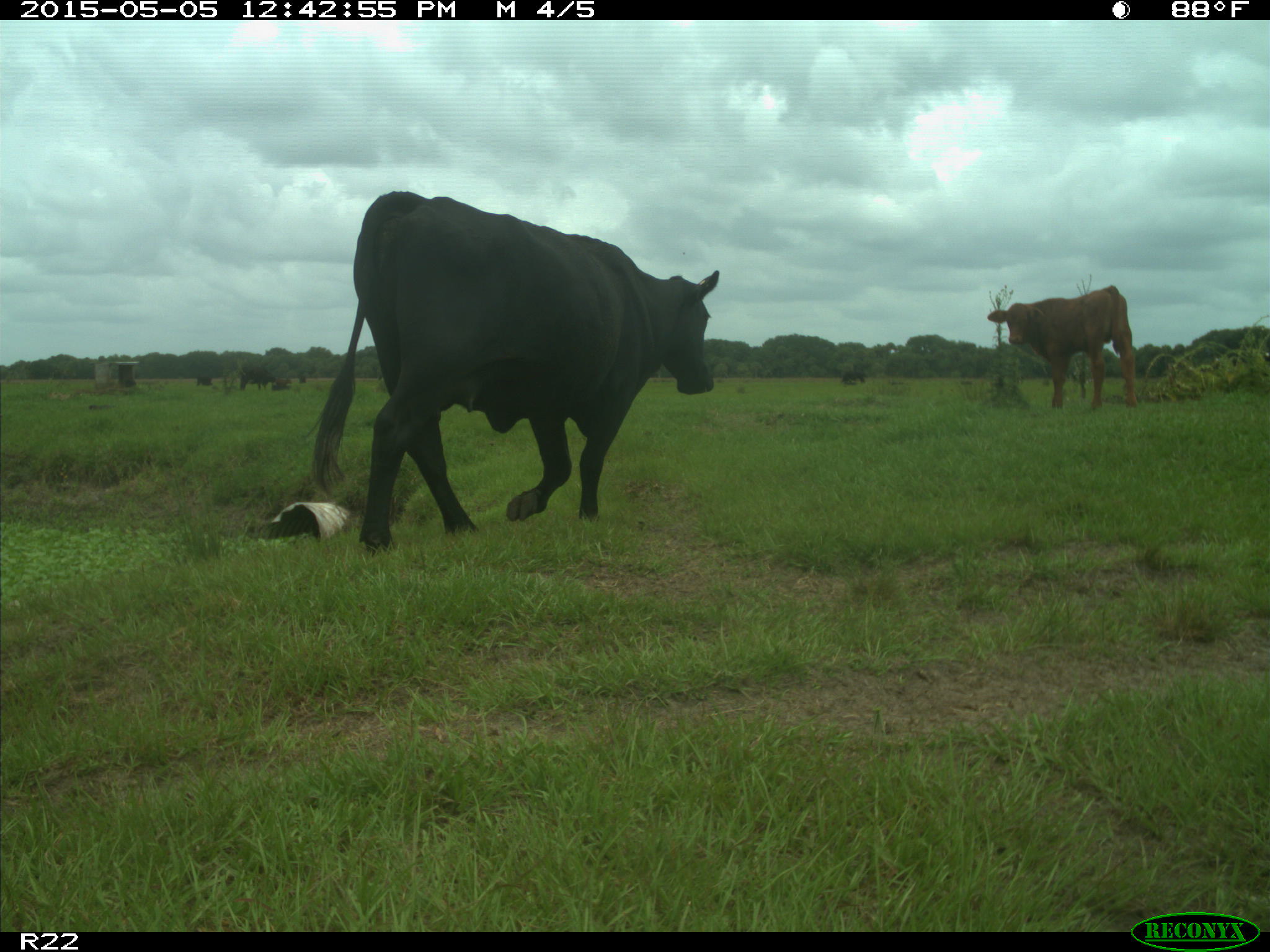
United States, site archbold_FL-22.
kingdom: Animalia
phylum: Chordata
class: Mammalia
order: Artiodactyla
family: Bovidae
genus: Bos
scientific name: Bos taurus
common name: domestic cow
Bos taurus (domestic cow).